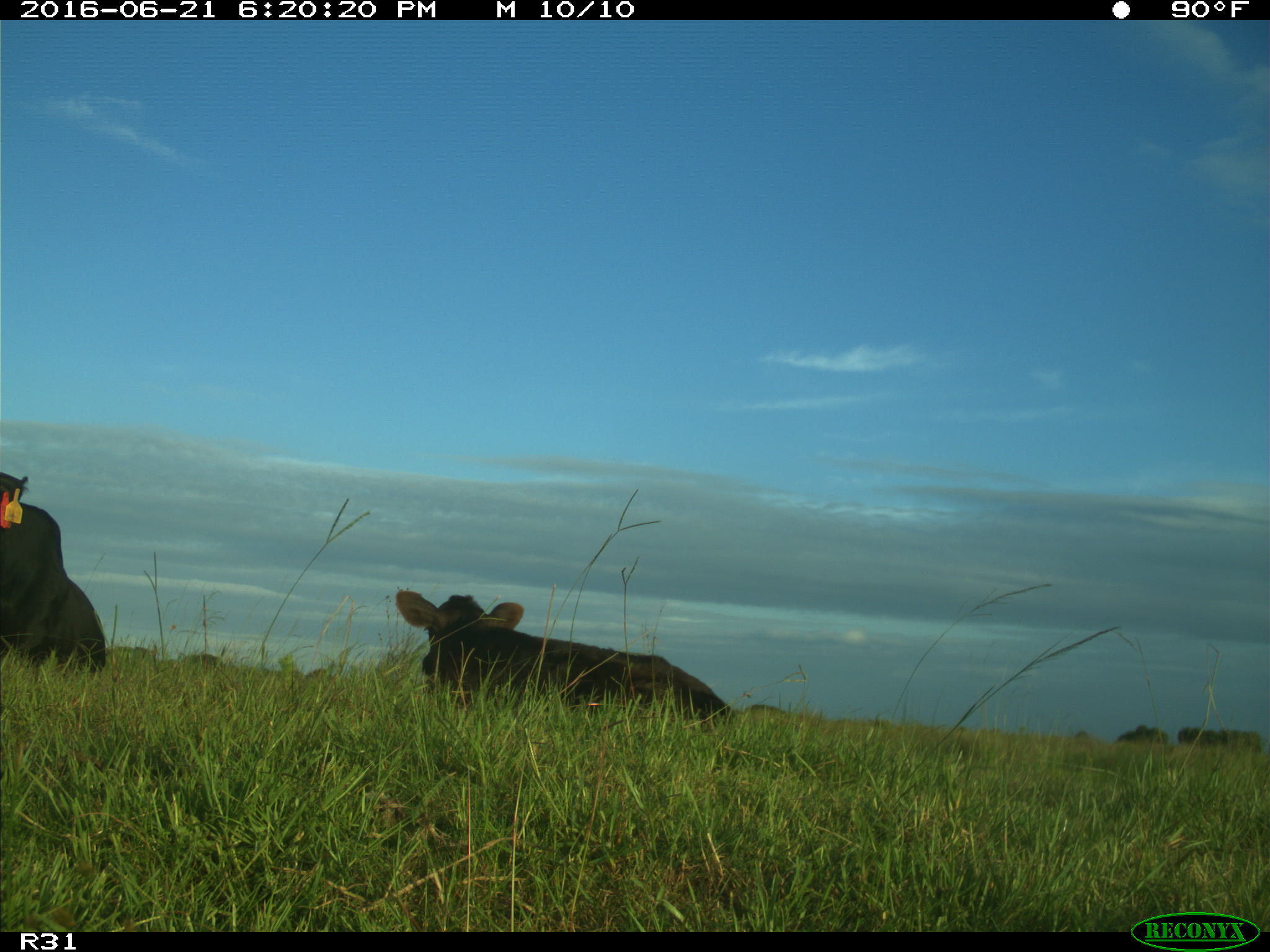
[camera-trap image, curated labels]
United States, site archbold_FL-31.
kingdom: Animalia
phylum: Chordata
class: Mammalia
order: Artiodactyla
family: Bovidae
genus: Bos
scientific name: Bos taurus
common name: domestic cow